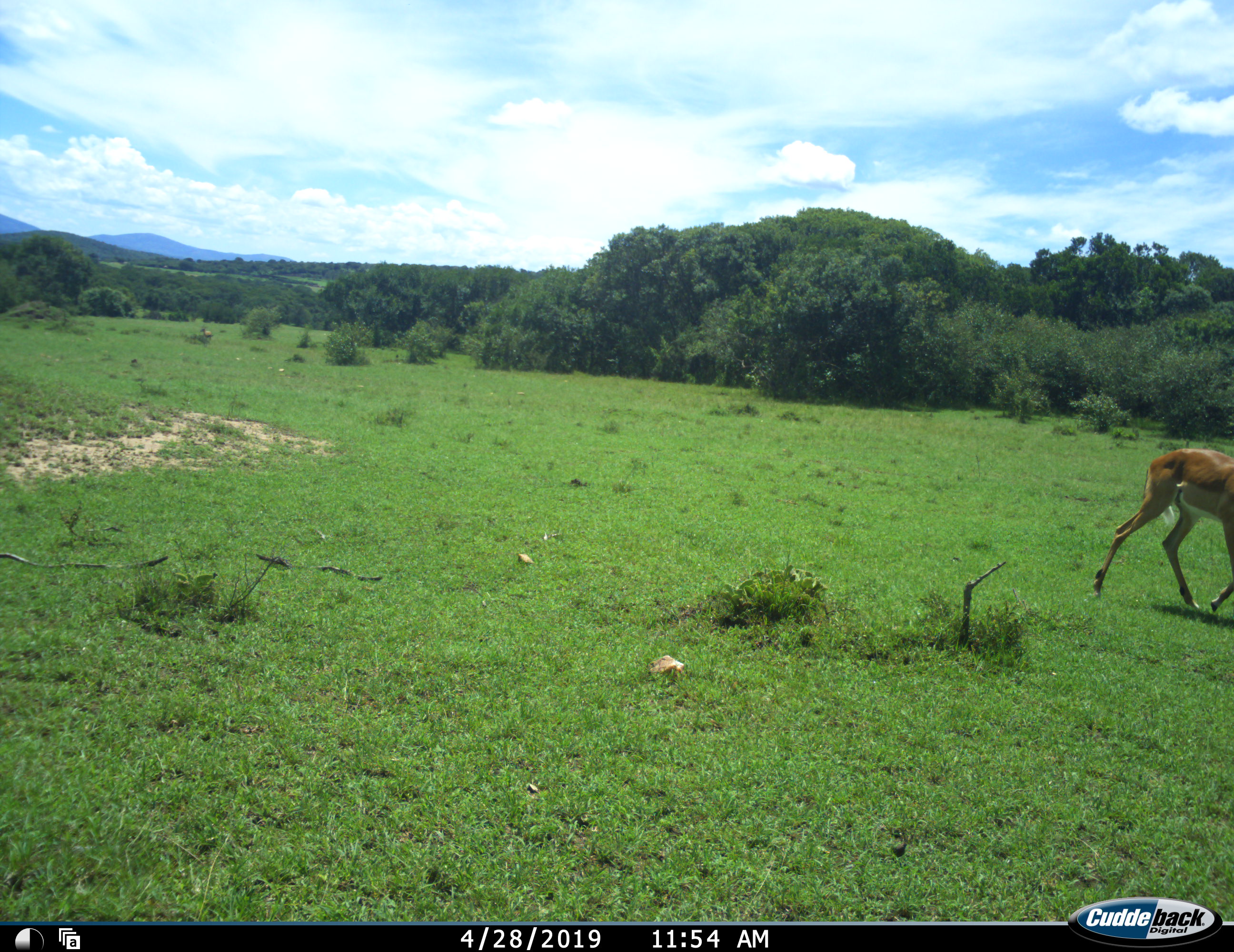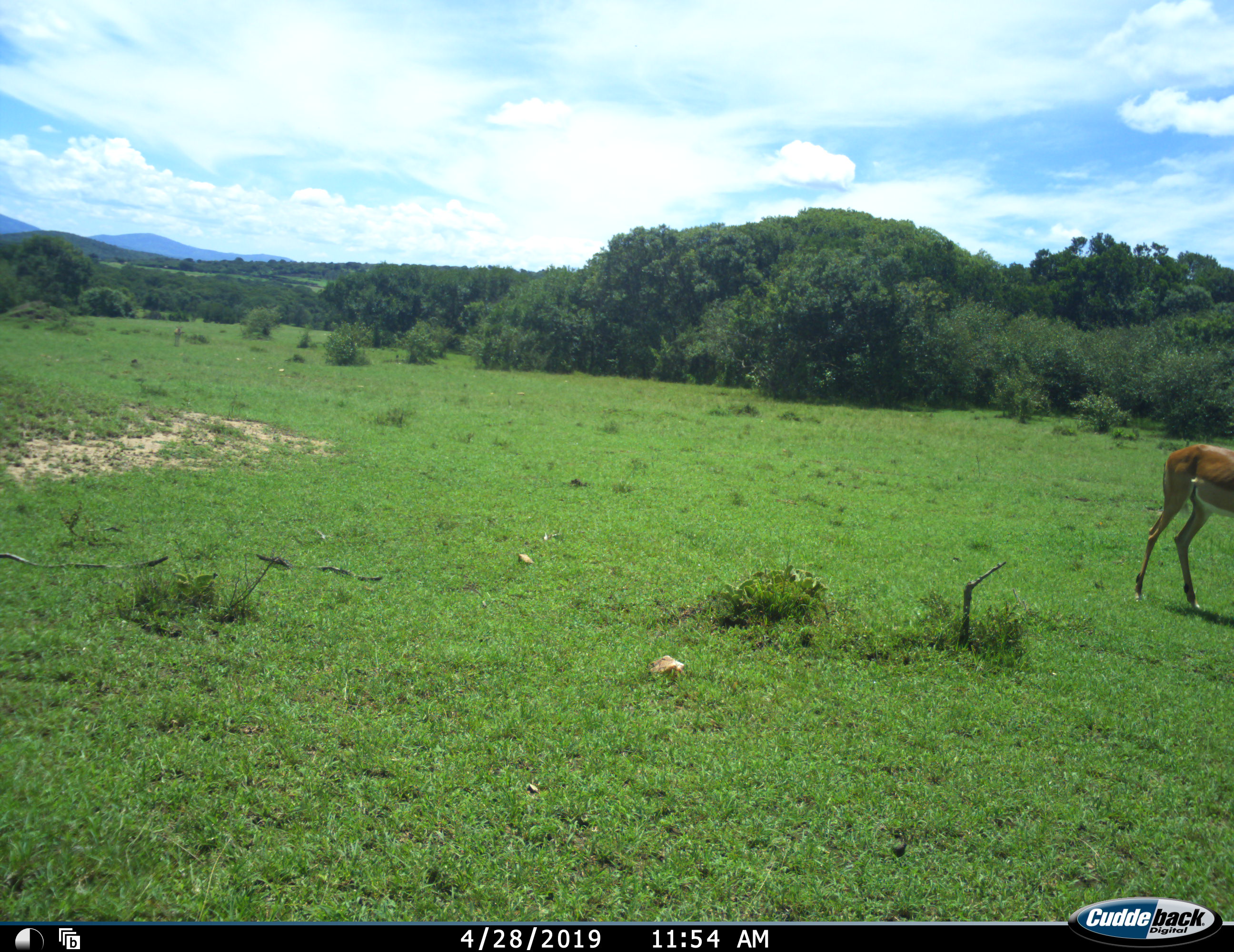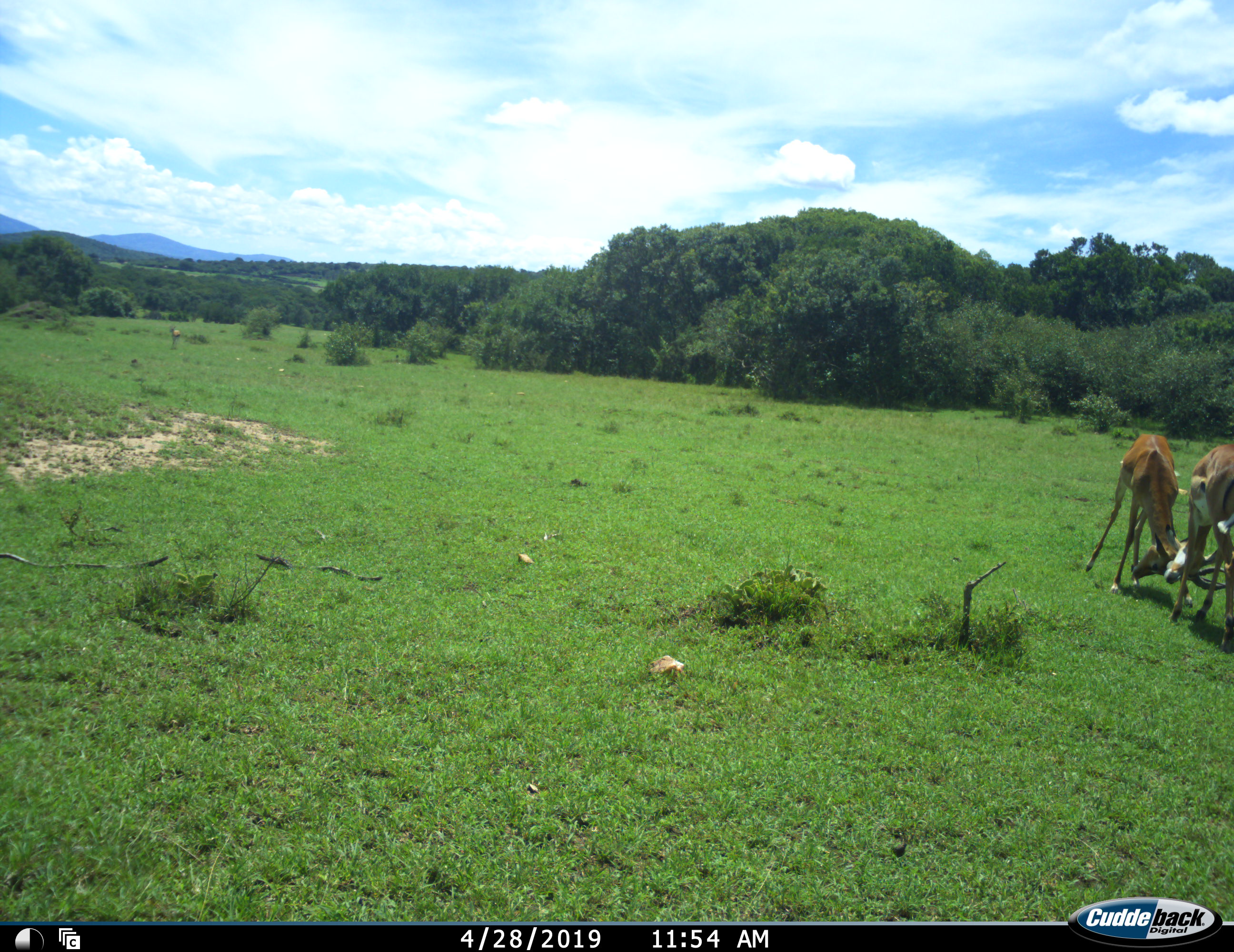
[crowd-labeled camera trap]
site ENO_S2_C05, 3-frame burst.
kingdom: Animalia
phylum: Chordata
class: Mammalia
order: Artiodactyla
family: Bovidae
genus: Aepyceros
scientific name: Aepyceros melampus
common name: impala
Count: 2.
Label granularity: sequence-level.